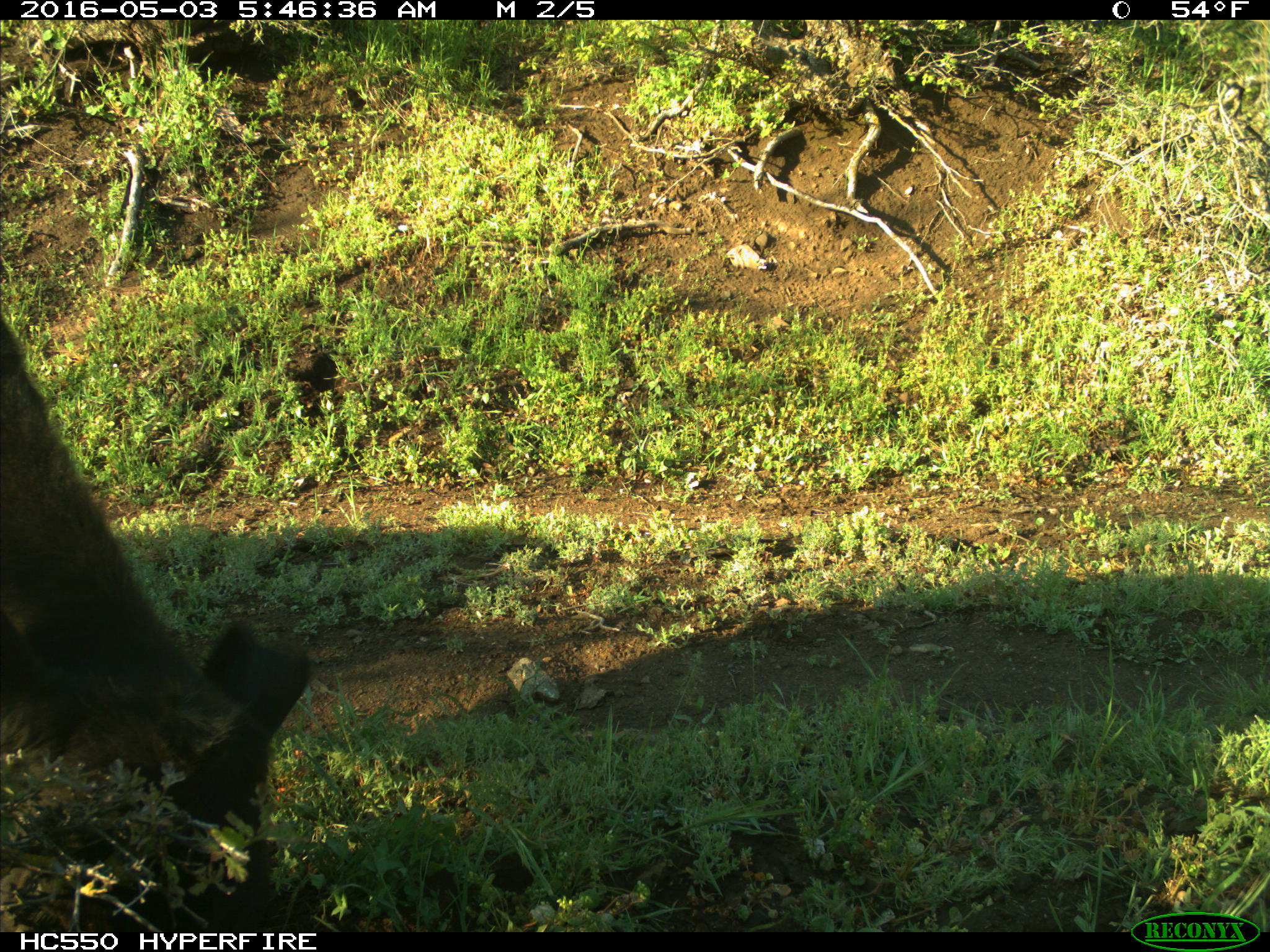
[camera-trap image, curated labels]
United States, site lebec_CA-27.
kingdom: Animalia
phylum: Chordata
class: Mammalia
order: Artiodactyla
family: Bovidae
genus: Bos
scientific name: Bos taurus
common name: domestic cow